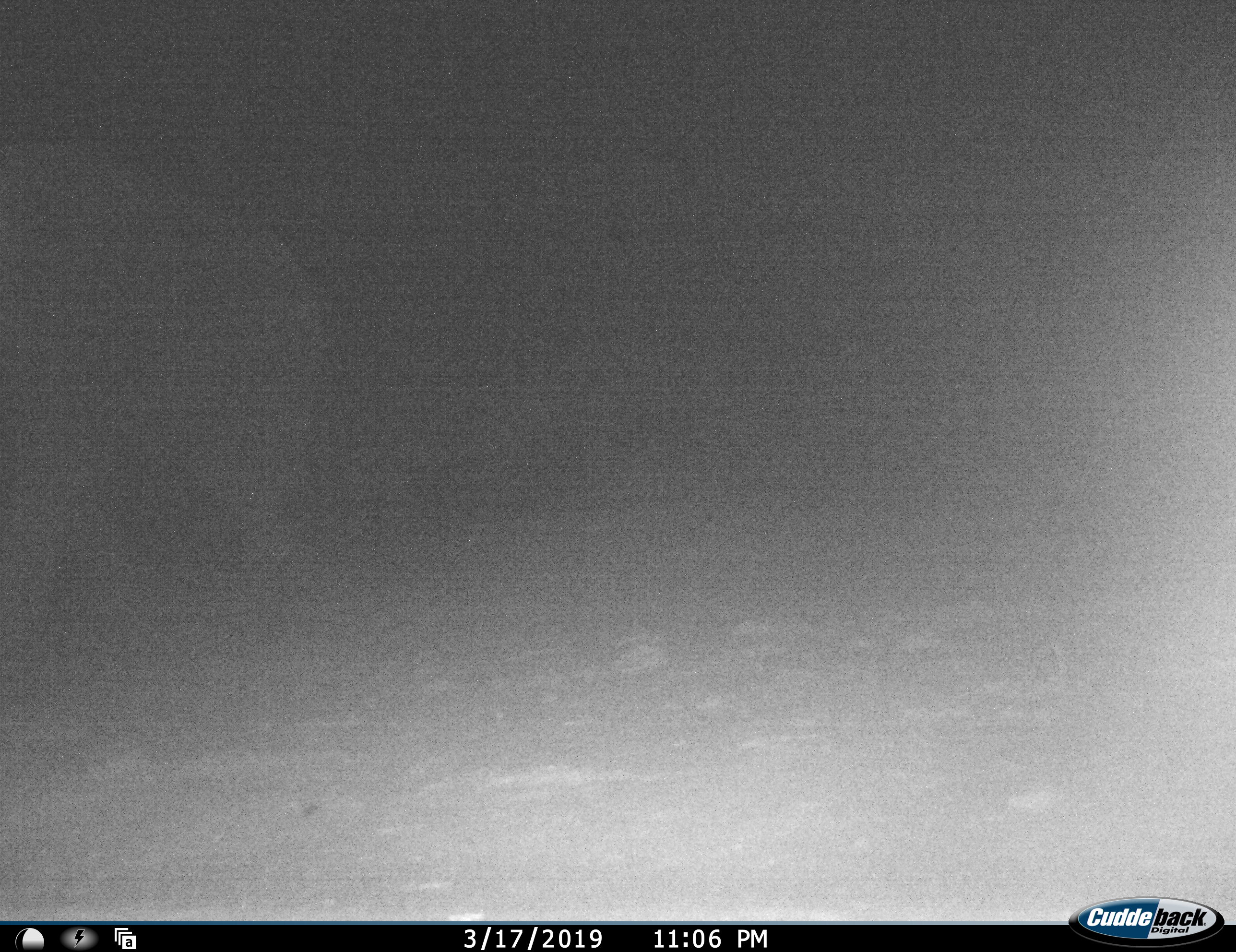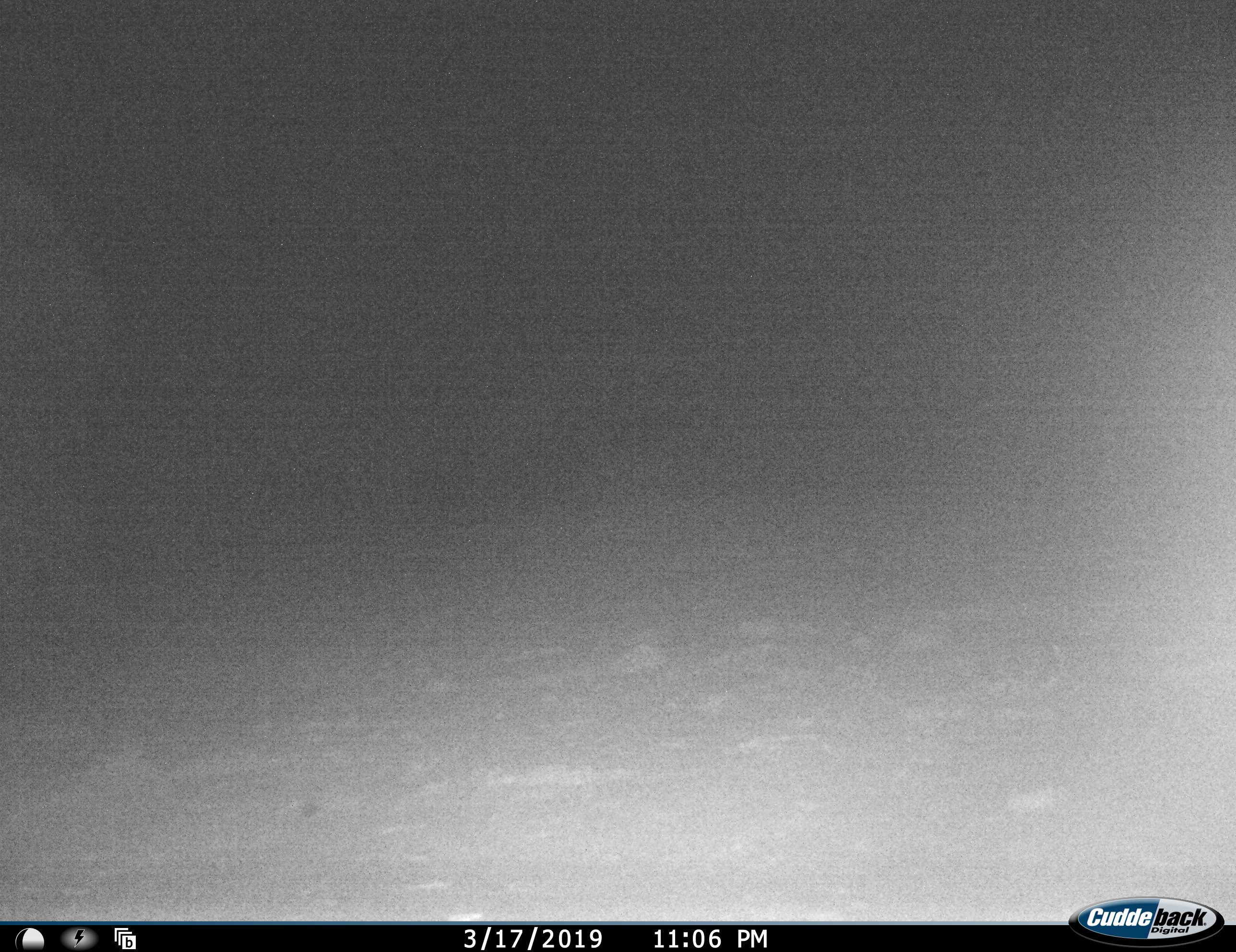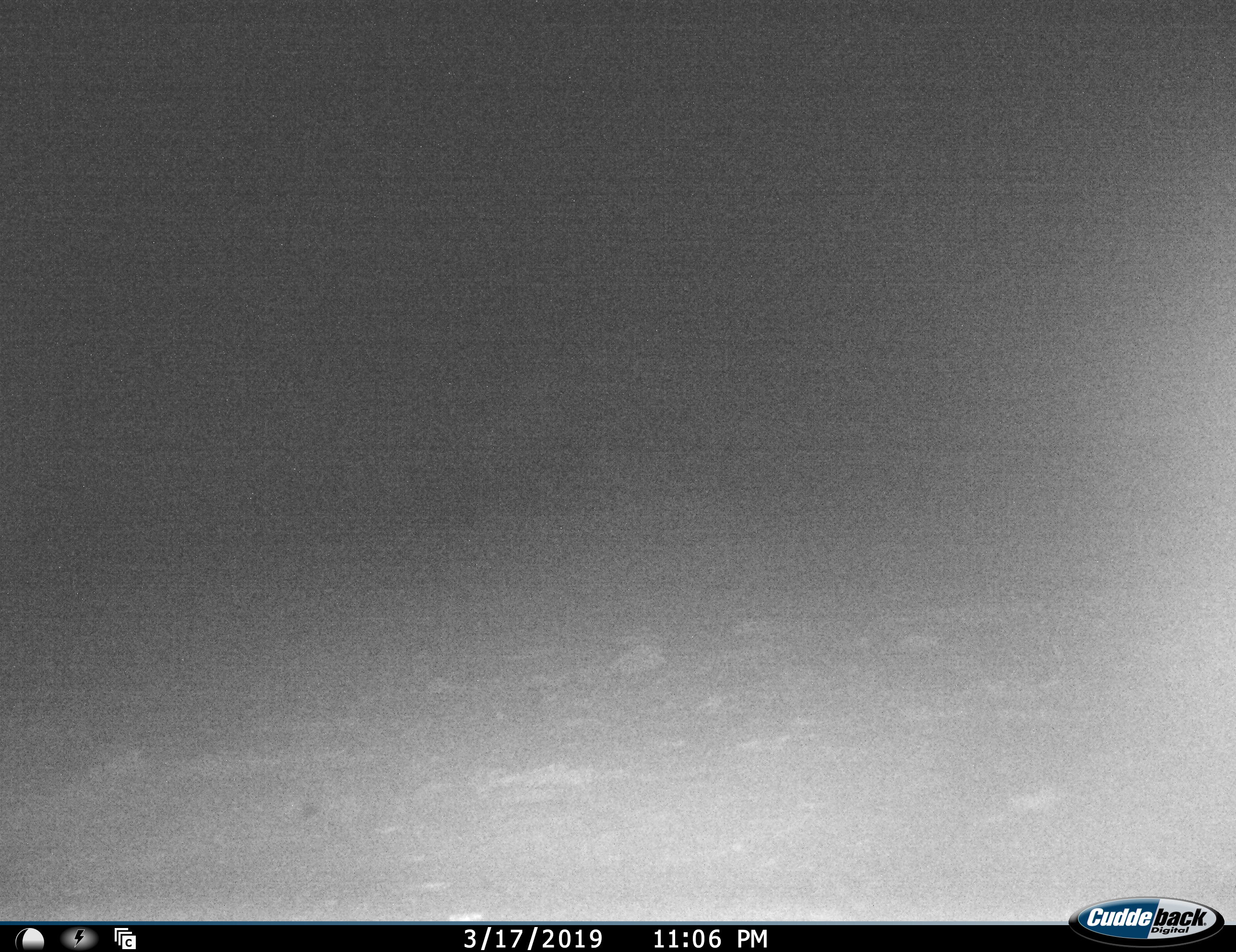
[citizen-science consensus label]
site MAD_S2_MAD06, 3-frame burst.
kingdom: Animalia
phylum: Chordata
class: Mammalia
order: Proboscidea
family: Elephantidae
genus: Loxodonta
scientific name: Loxodonta africana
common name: african bush elephant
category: elephant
Elephant (african bush elephant) (Loxodonta africana), count 1. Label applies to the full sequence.